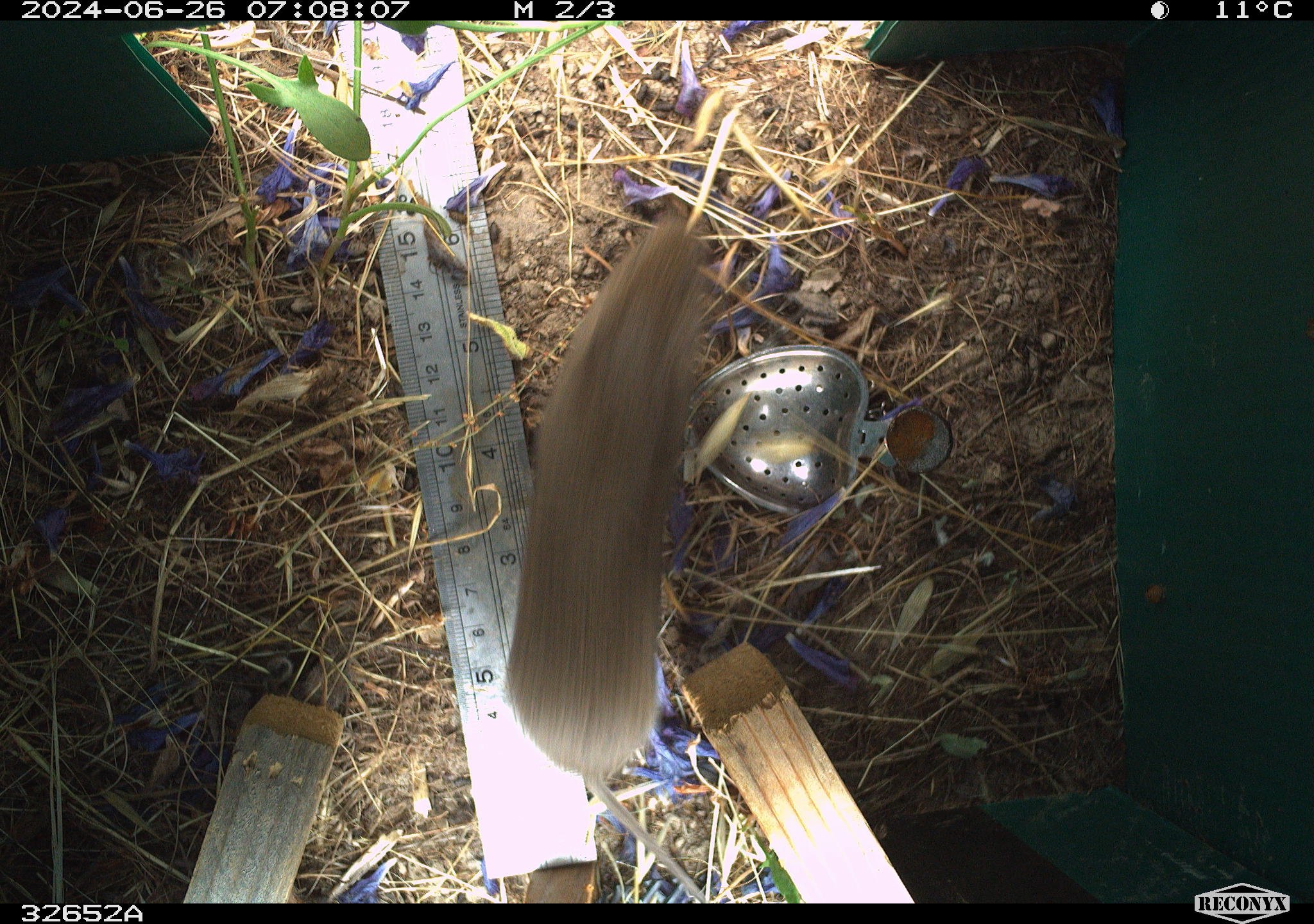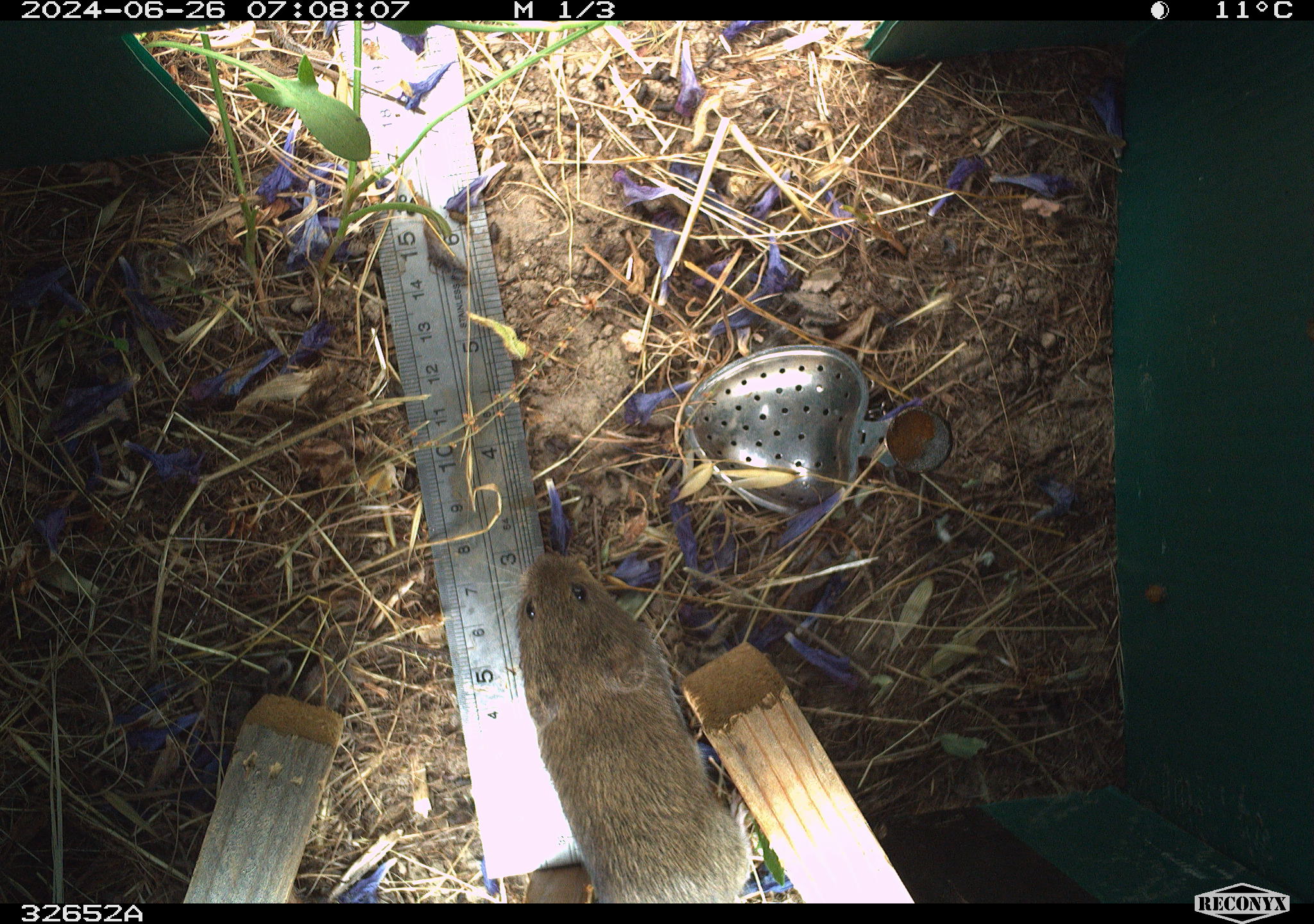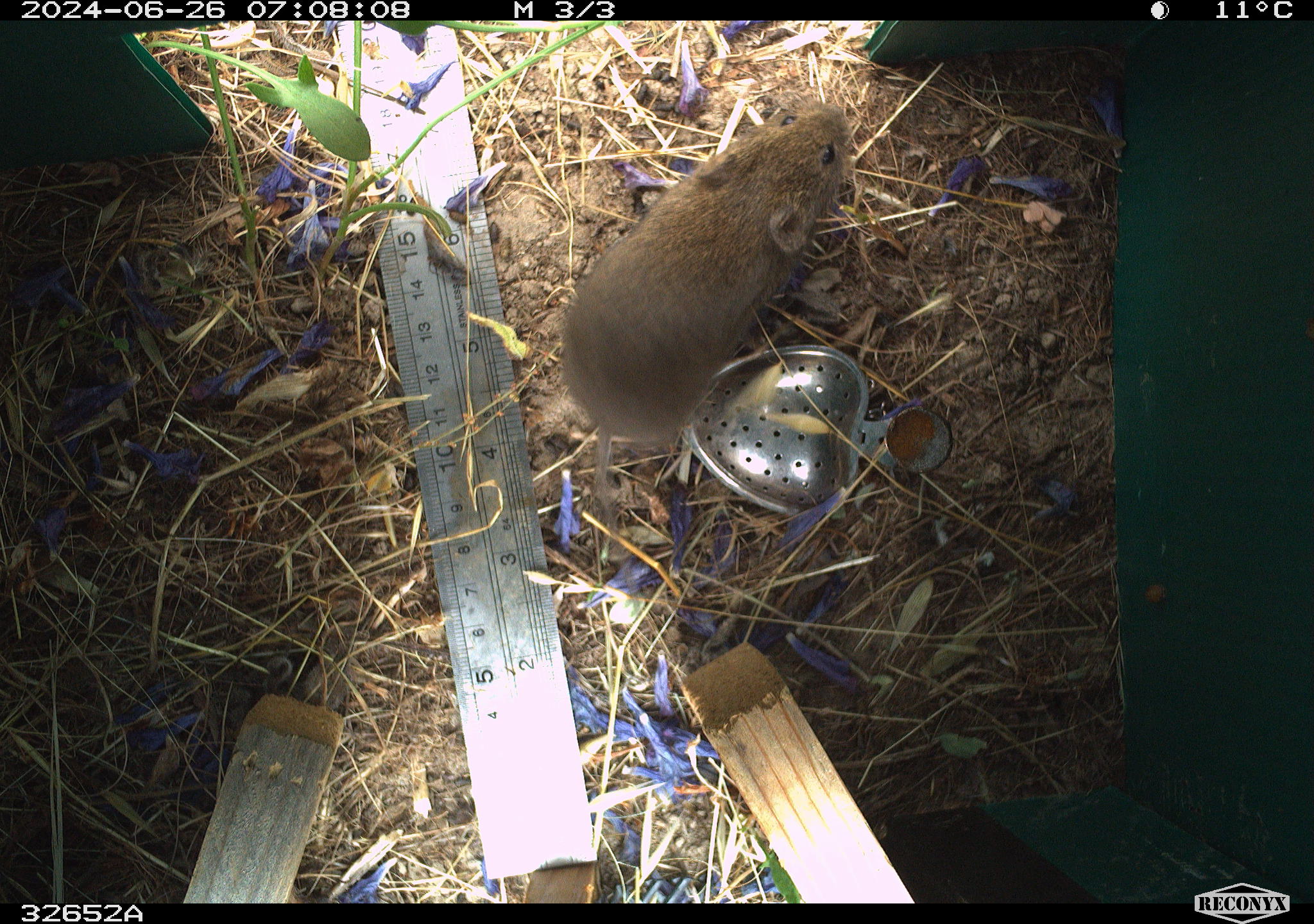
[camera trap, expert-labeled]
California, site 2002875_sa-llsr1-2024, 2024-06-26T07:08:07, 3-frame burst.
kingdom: Animalia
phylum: Chordata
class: Mammalia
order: Rodentia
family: Cricetidae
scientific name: Arvicolinae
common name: voles, lemmings, and muskrats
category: arvicolinae subfamily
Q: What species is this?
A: Arvicolinae subfamily (voles, lemmings, and muskrats) (Arvicolinae).